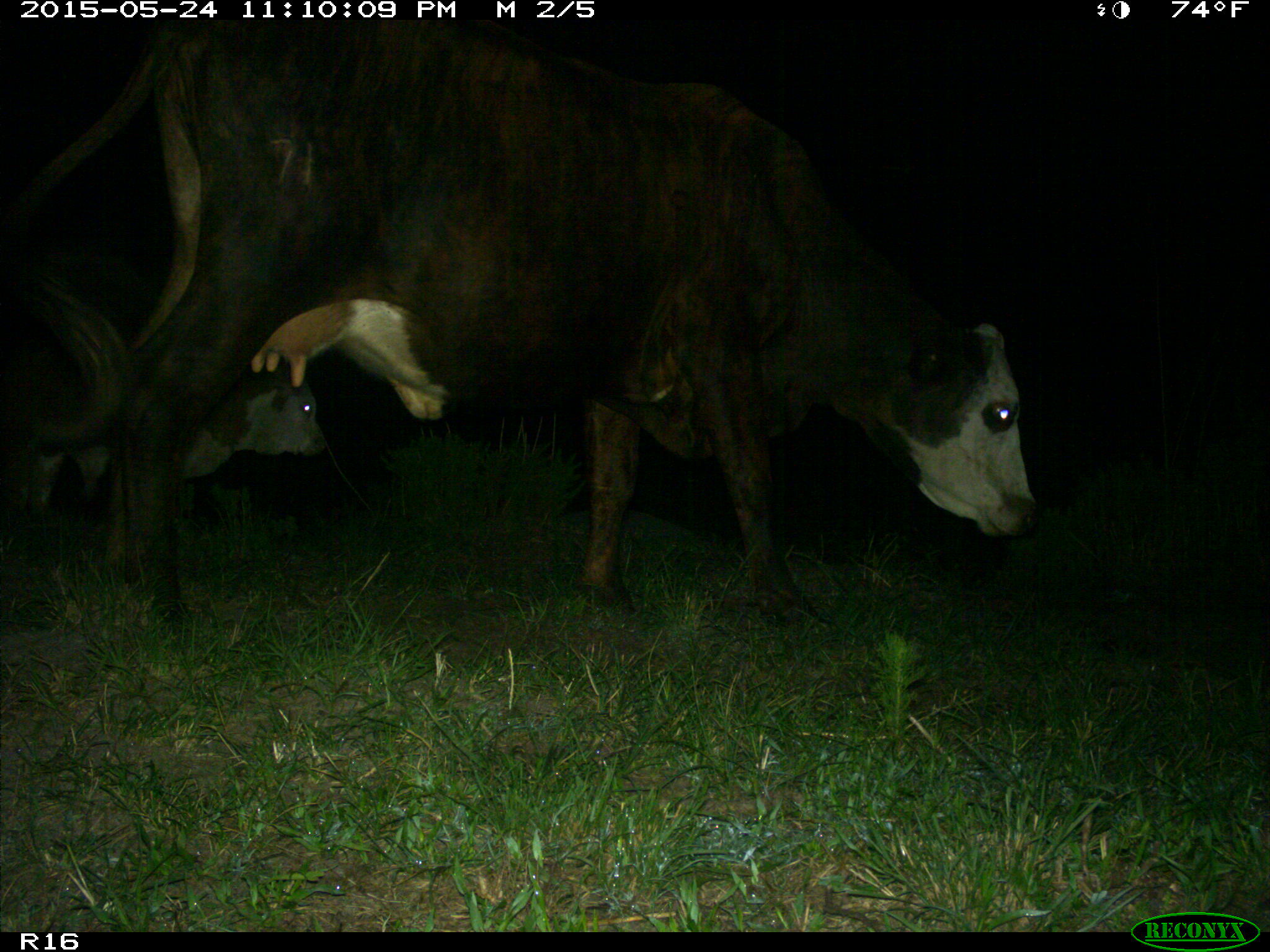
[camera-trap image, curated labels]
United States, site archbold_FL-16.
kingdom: Animalia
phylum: Chordata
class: Mammalia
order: Artiodactyla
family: Bovidae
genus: Bos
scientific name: Bos taurus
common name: domestic cow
Bos taurus (domestic cow).